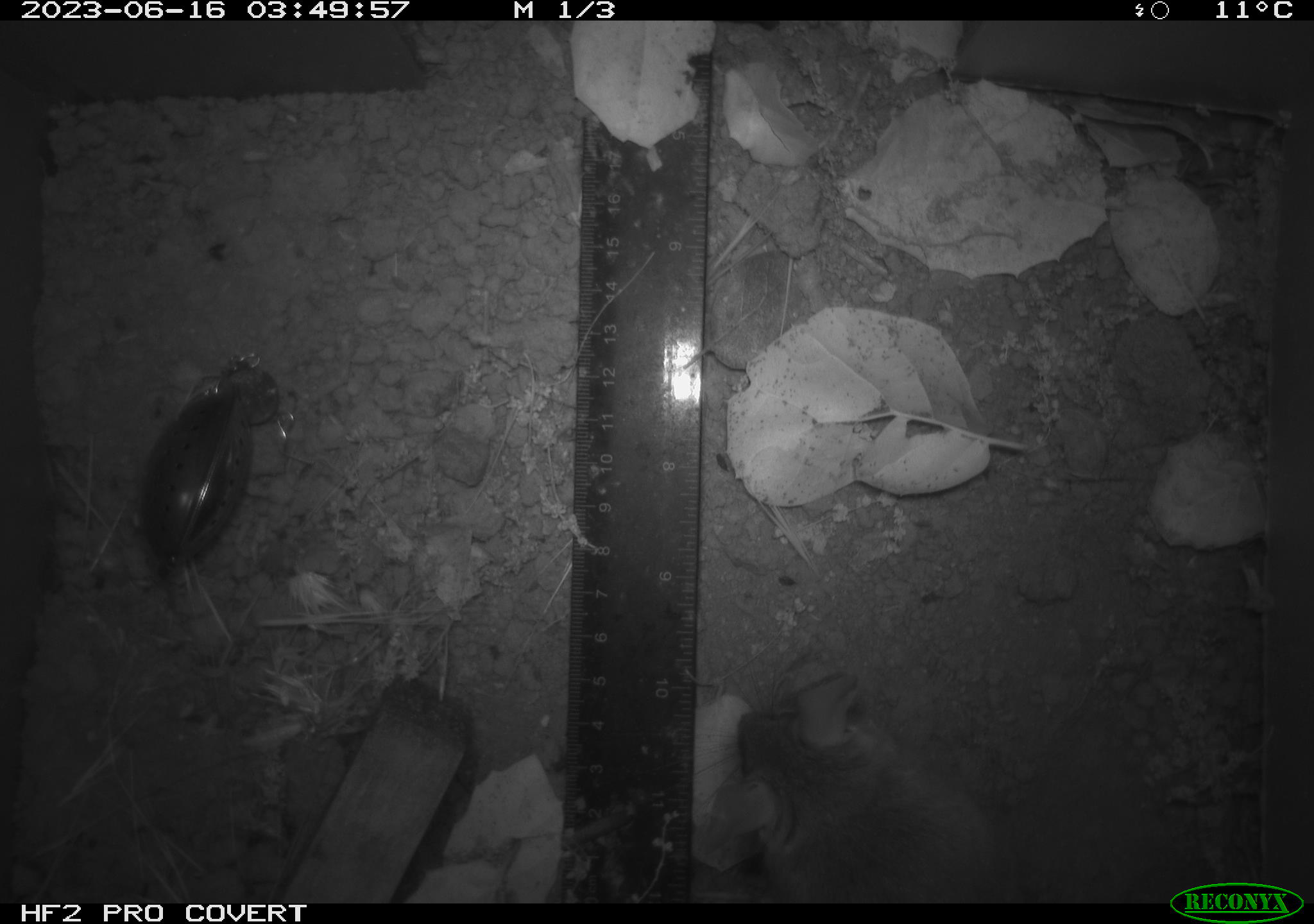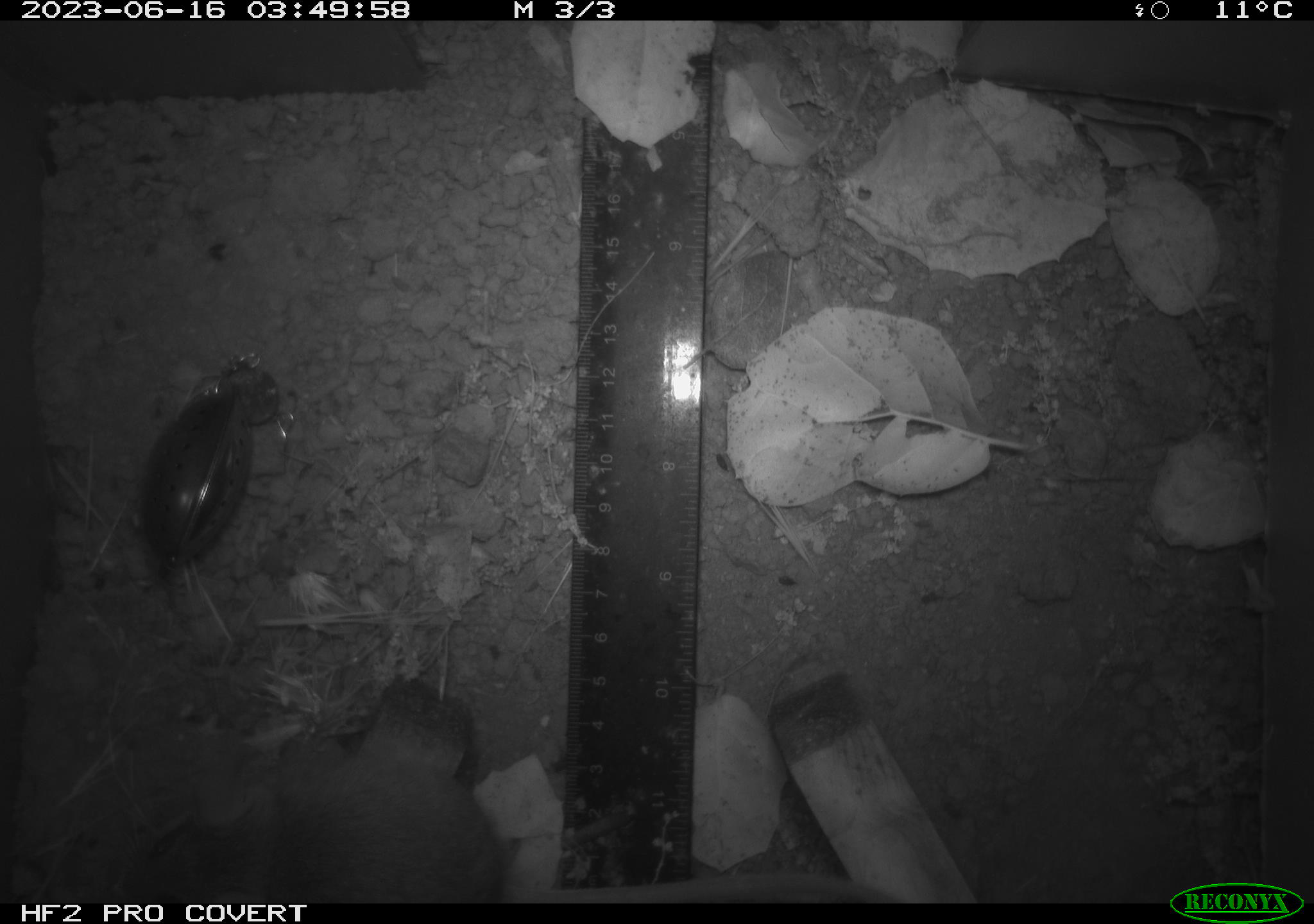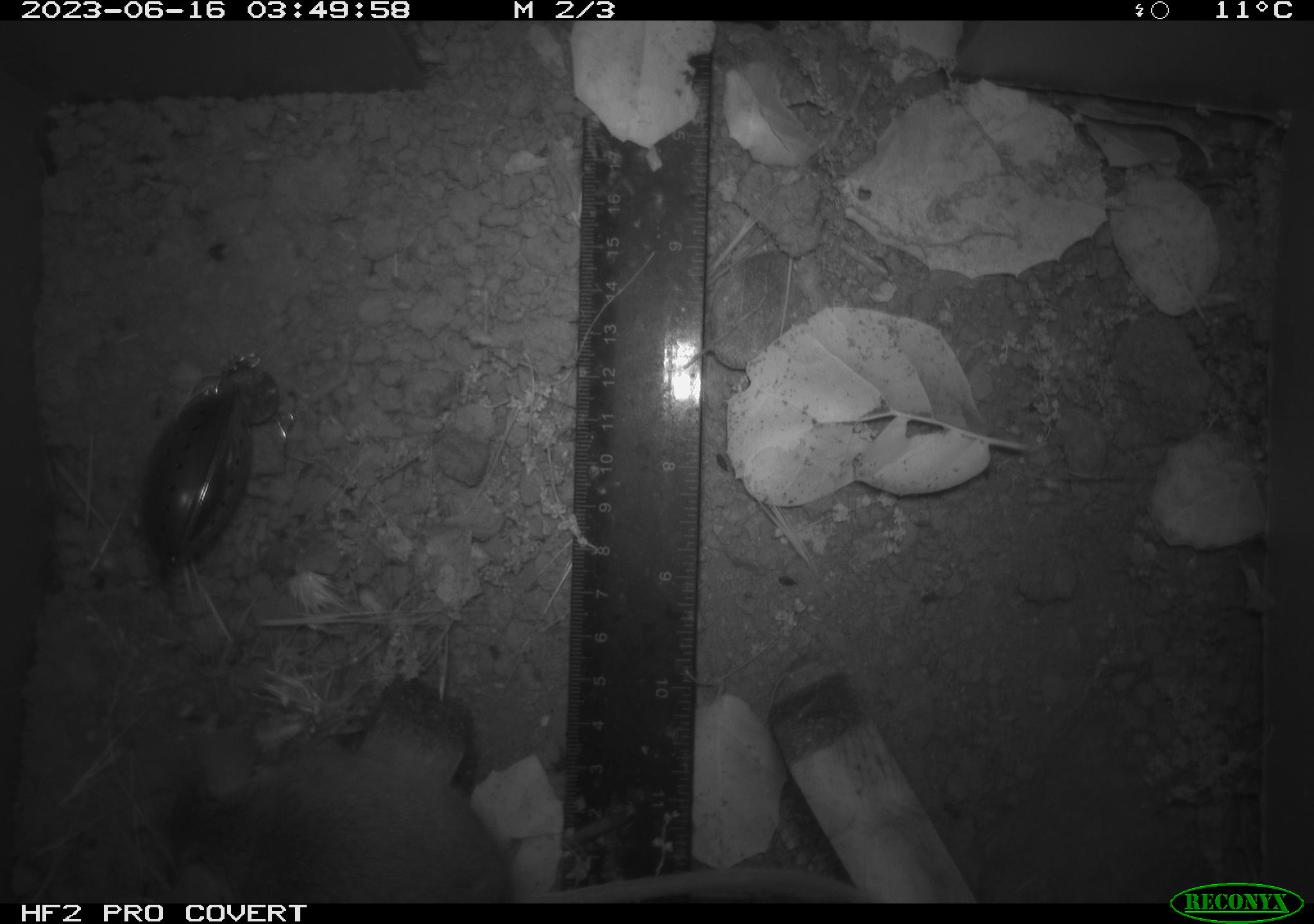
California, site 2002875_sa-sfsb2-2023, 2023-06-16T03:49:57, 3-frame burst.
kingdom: Animalia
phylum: Chordata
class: Mammalia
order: Rodentia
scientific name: Rodentia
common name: mouse species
Mouse species (Rodentia).